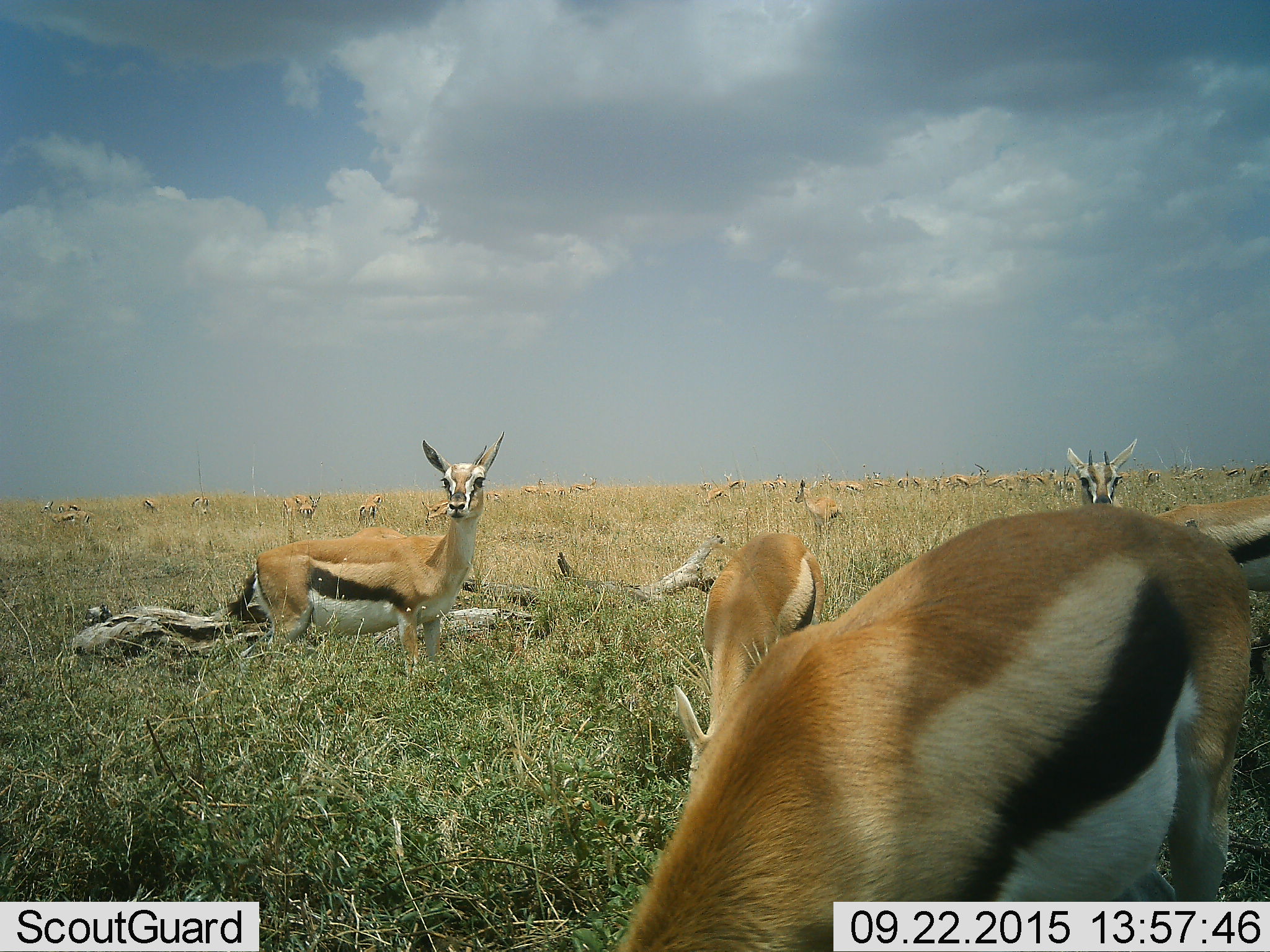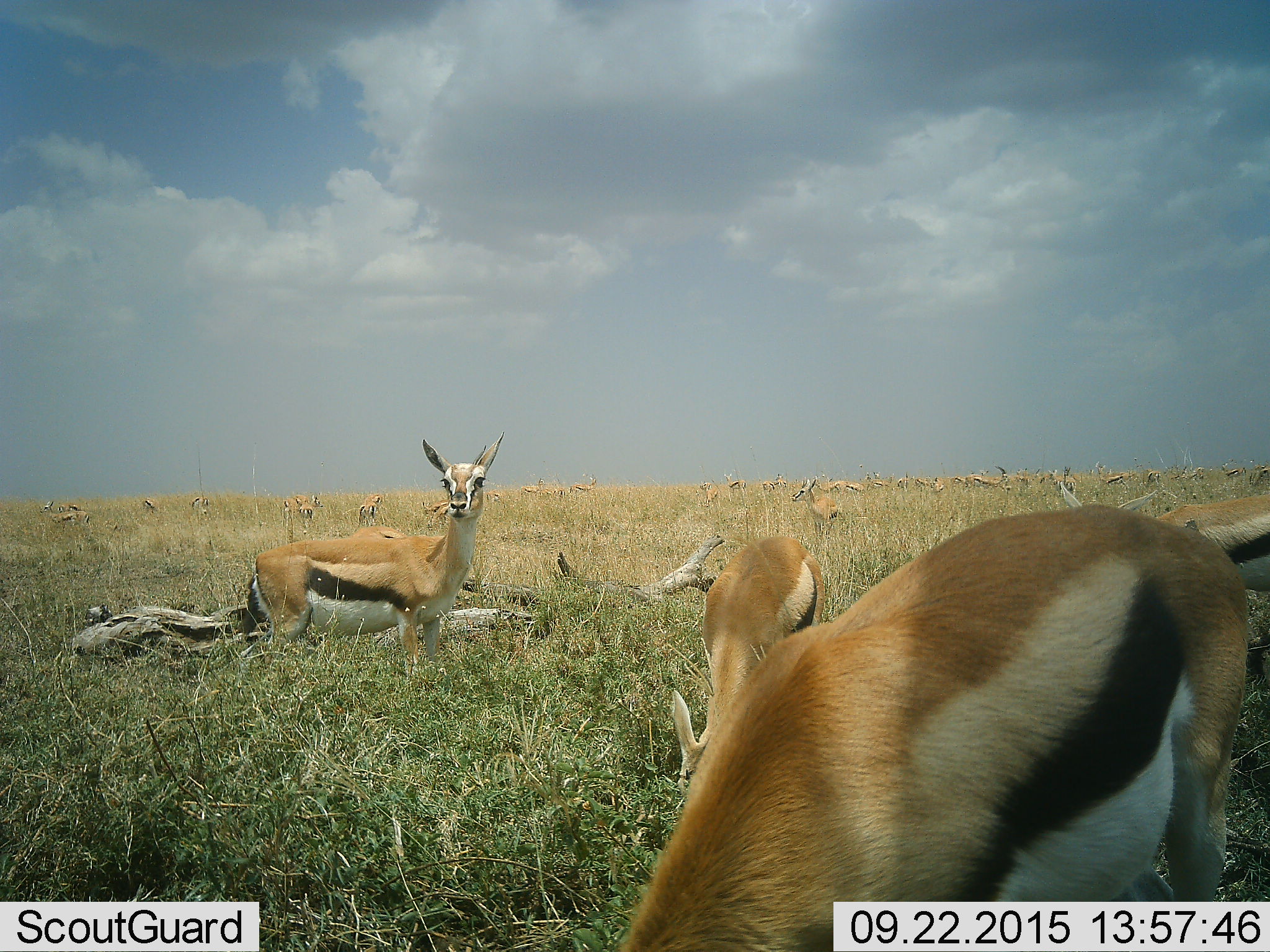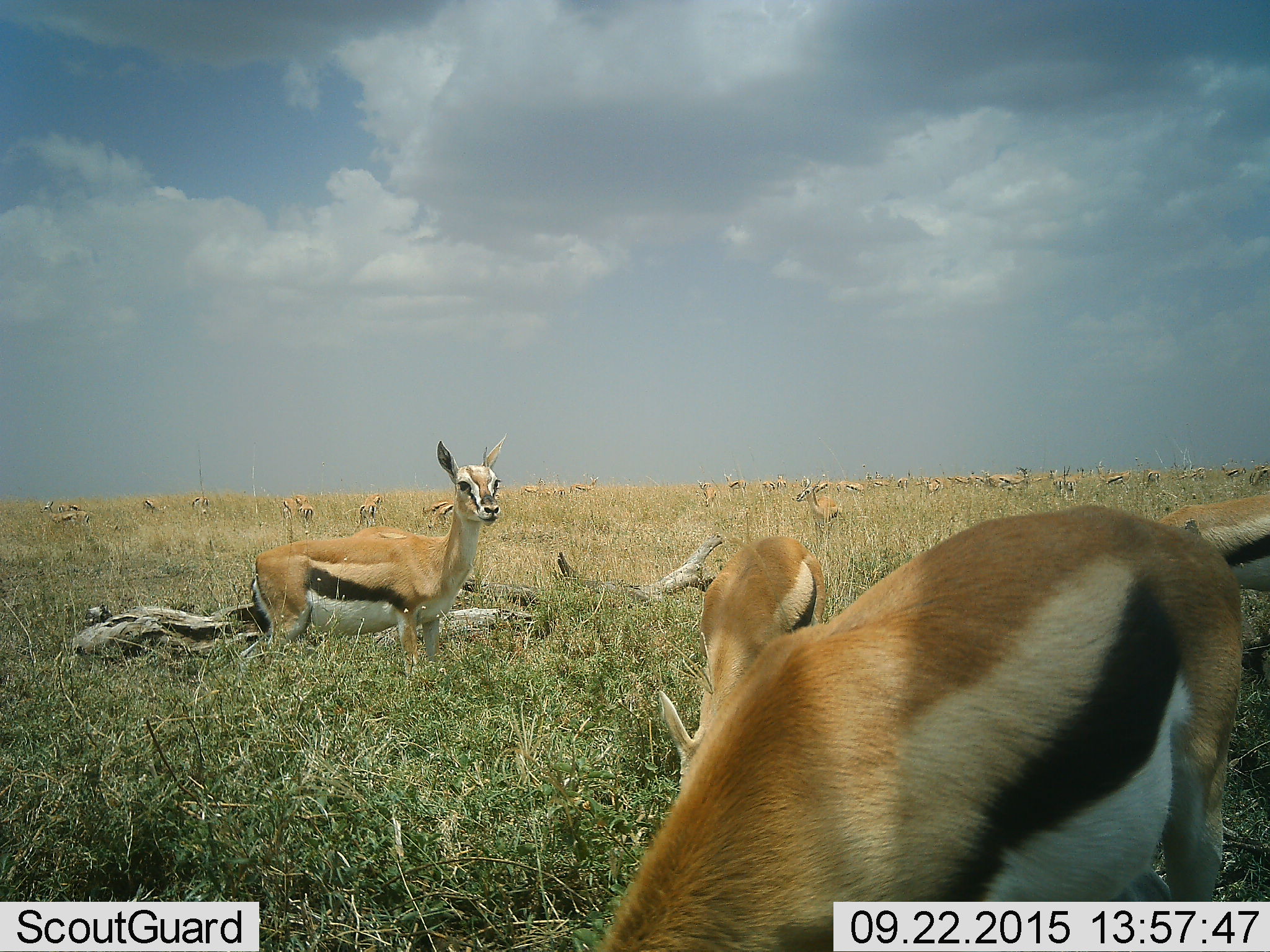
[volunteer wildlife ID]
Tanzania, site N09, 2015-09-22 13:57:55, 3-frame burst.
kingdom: Animalia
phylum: Chordata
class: Mammalia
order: Artiodactyla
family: Bovidae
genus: Eudorcas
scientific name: Eudorcas thomsonii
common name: thomson's gazelle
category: gazellethomsons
Gazellethomsons (thomson's gazelle) (Eudorcas thomsonii), count 11-50. Behavior (volunteer vote fractions): standing 100%, resting 33%, moving 17%, interacting 0%. Young present (vote fraction): 33%. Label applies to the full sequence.